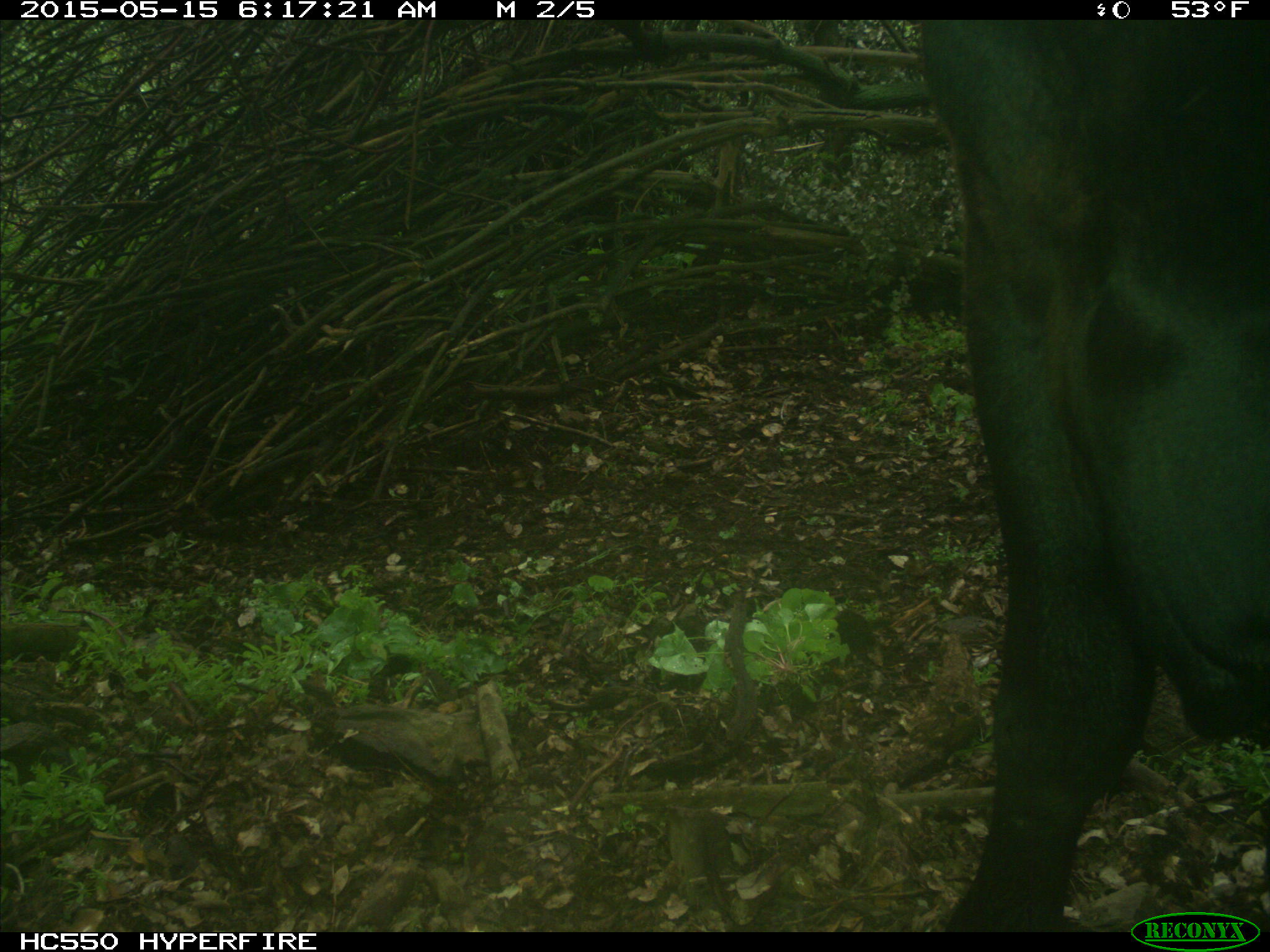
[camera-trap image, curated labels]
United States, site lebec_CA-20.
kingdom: Animalia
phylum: Chordata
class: Mammalia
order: Artiodactyla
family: Bovidae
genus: Bos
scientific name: Bos taurus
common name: domestic cow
Bos taurus (domestic cow).